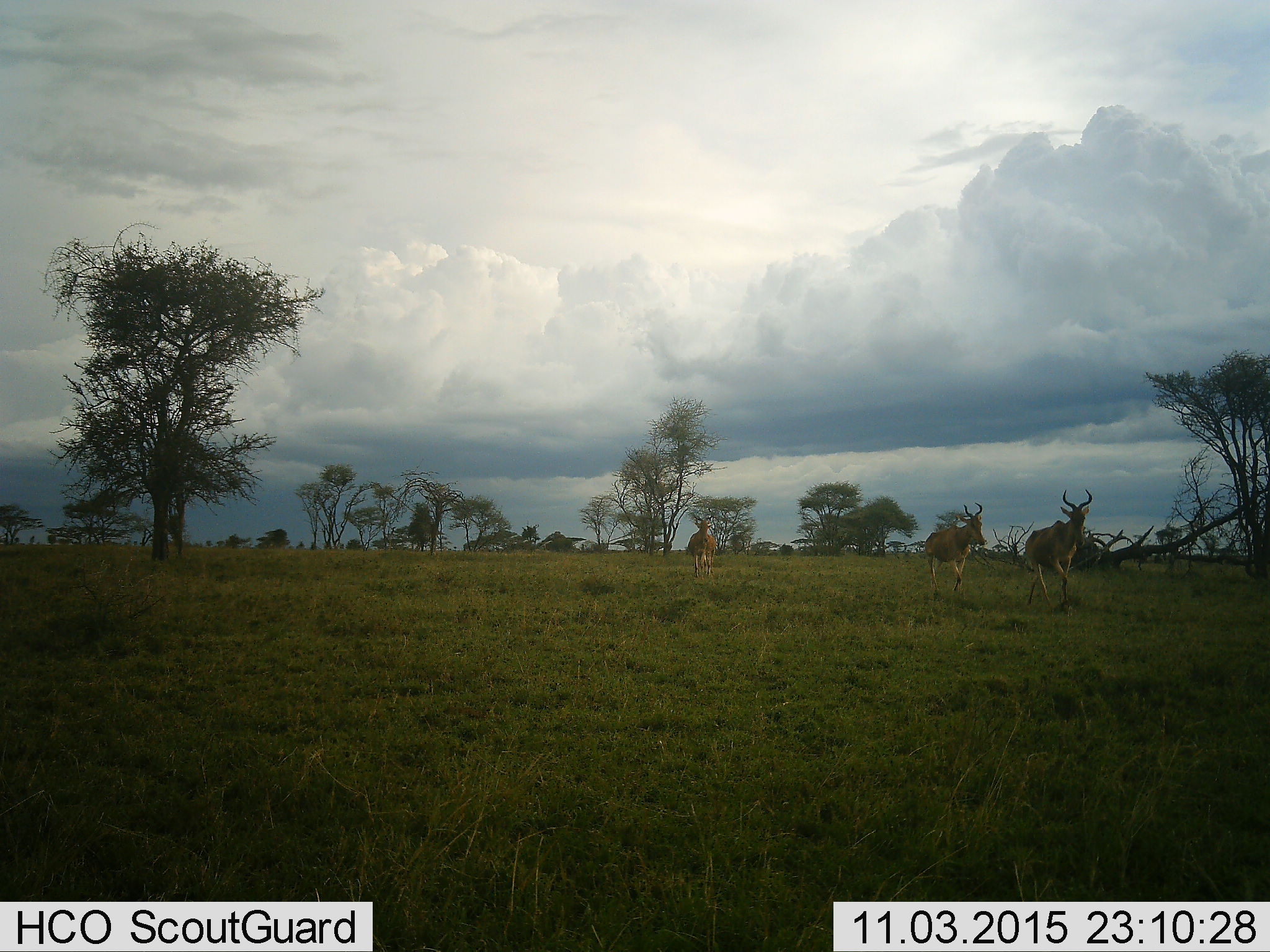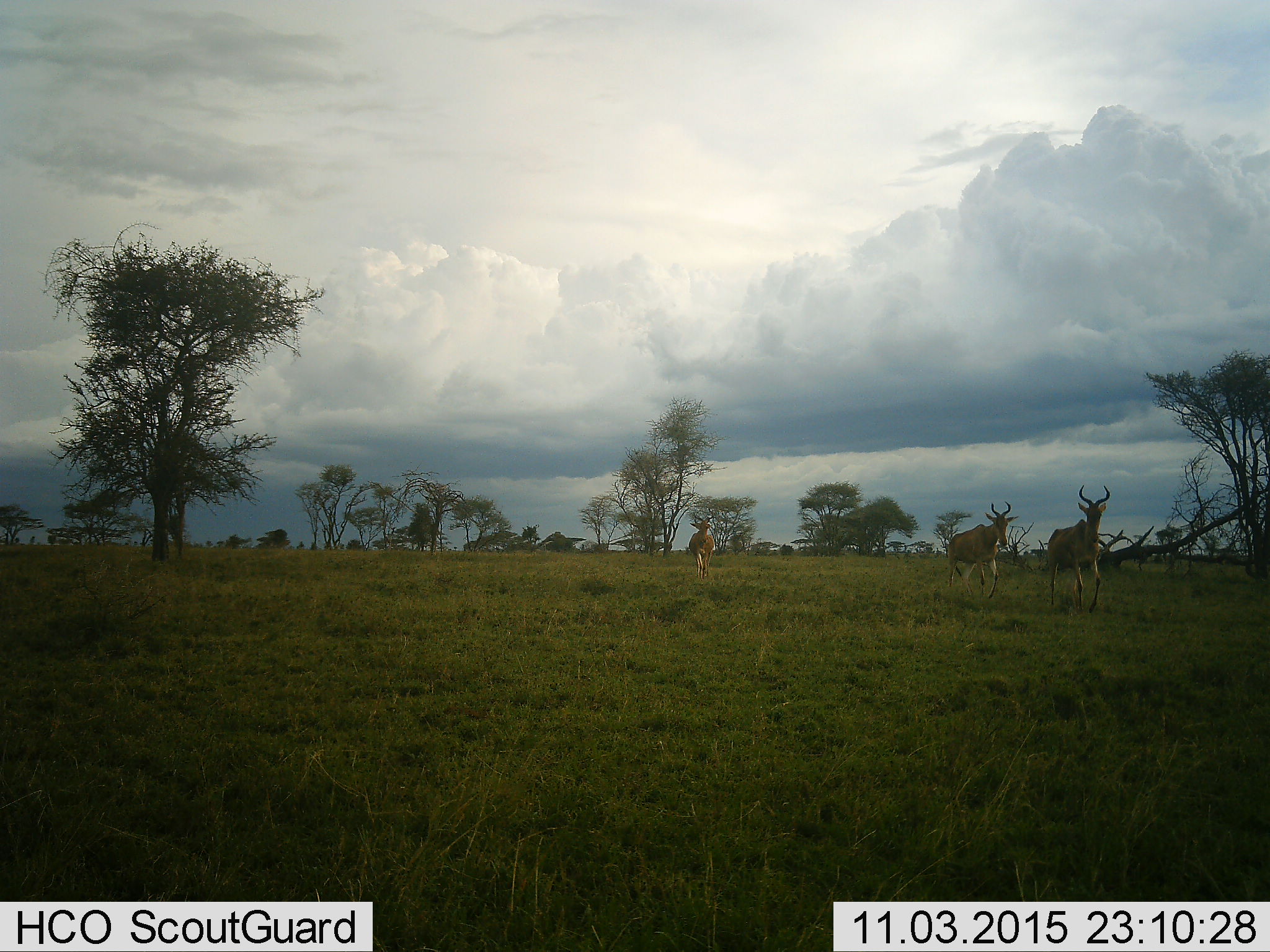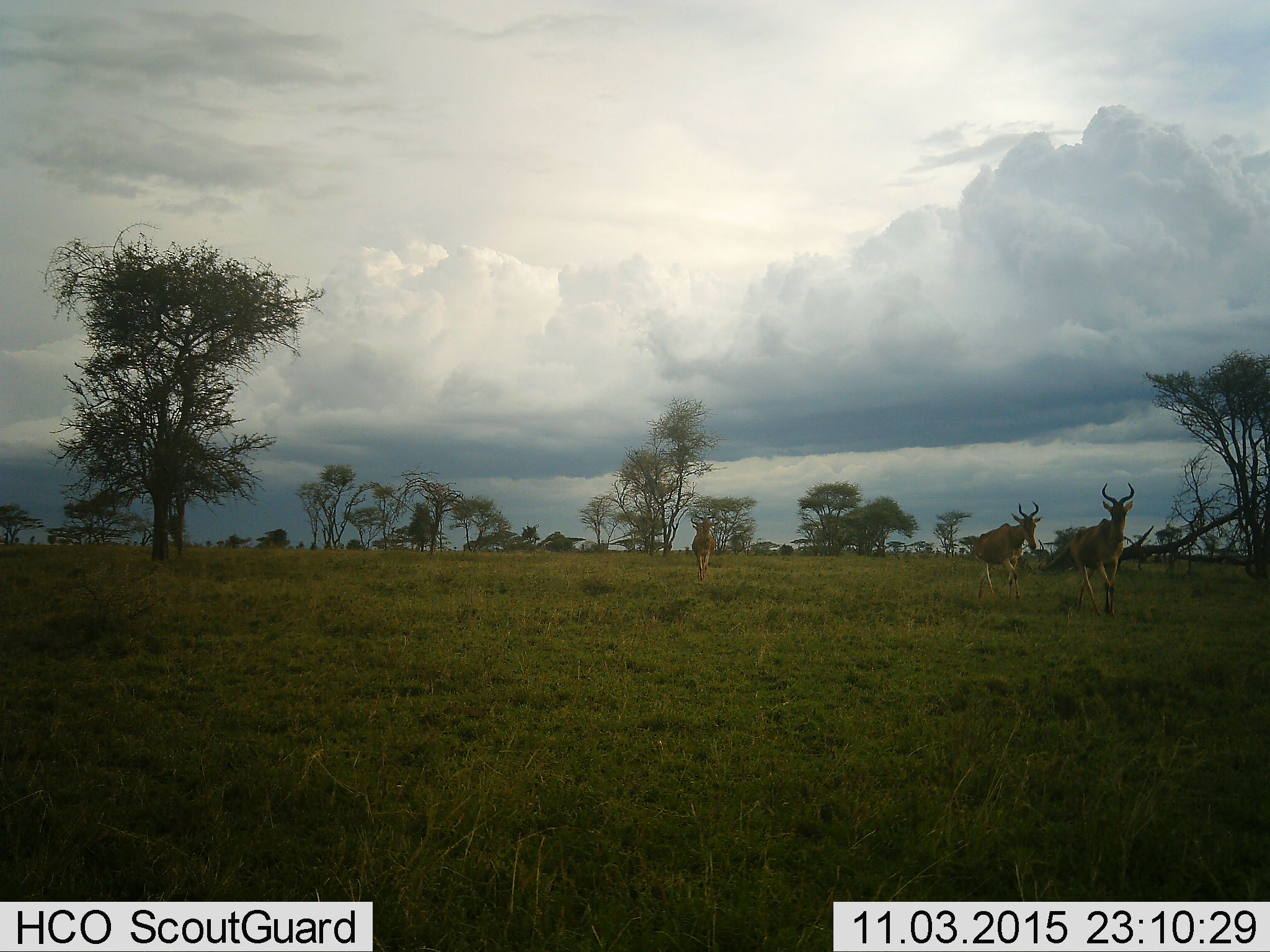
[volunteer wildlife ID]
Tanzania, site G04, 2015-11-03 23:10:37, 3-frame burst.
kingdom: Animalia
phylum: Chordata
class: Mammalia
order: Artiodactyla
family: Bovidae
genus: Alcelaphus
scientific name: Alcelaphus buselaphus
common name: hartebeest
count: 3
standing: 7%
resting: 0%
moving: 100%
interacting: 0%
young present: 7%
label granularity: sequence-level